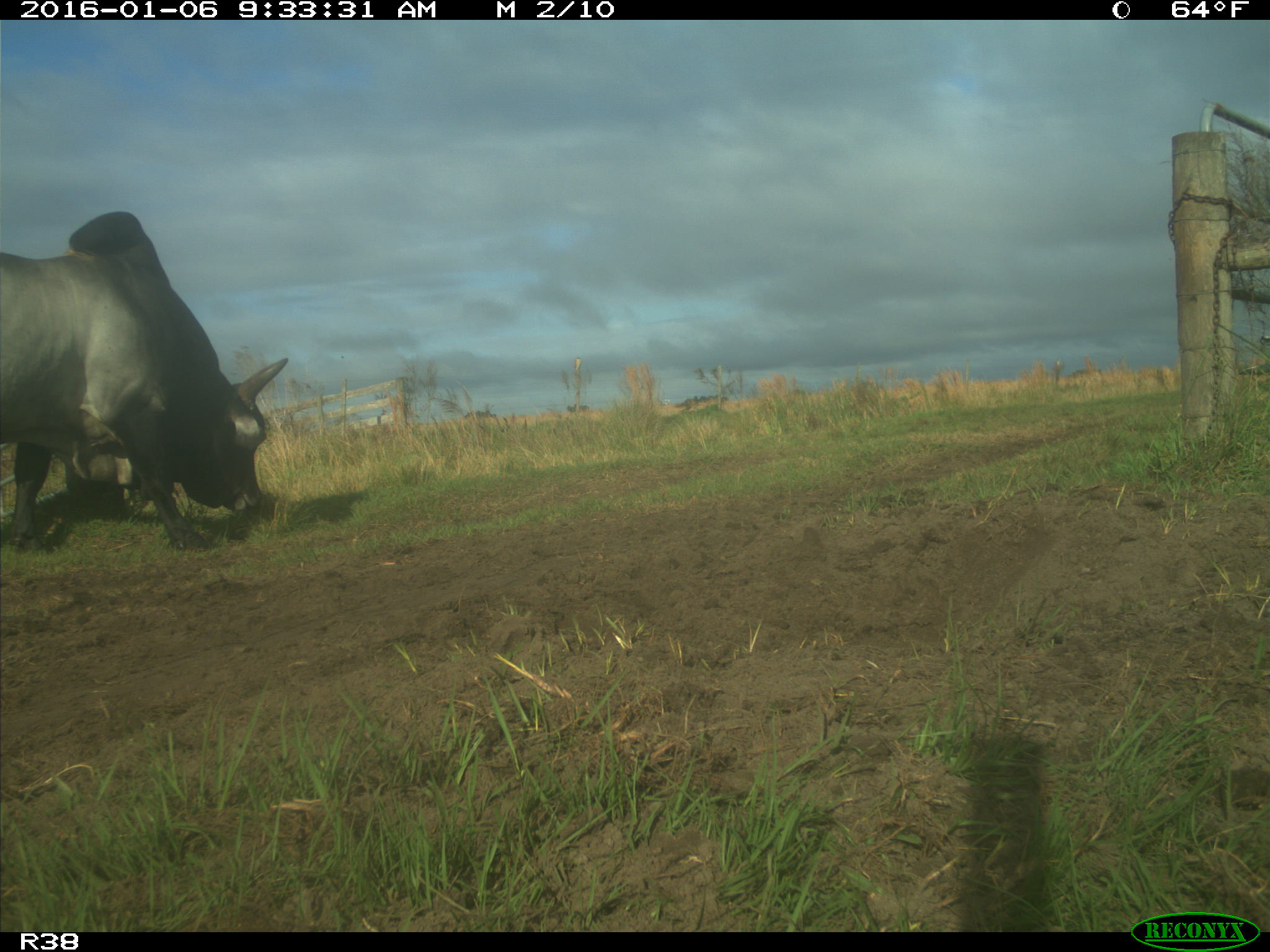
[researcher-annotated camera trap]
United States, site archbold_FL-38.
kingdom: Animalia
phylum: Chordata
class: Mammalia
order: Artiodactyla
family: Bovidae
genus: Bos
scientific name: Bos taurus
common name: domestic cow